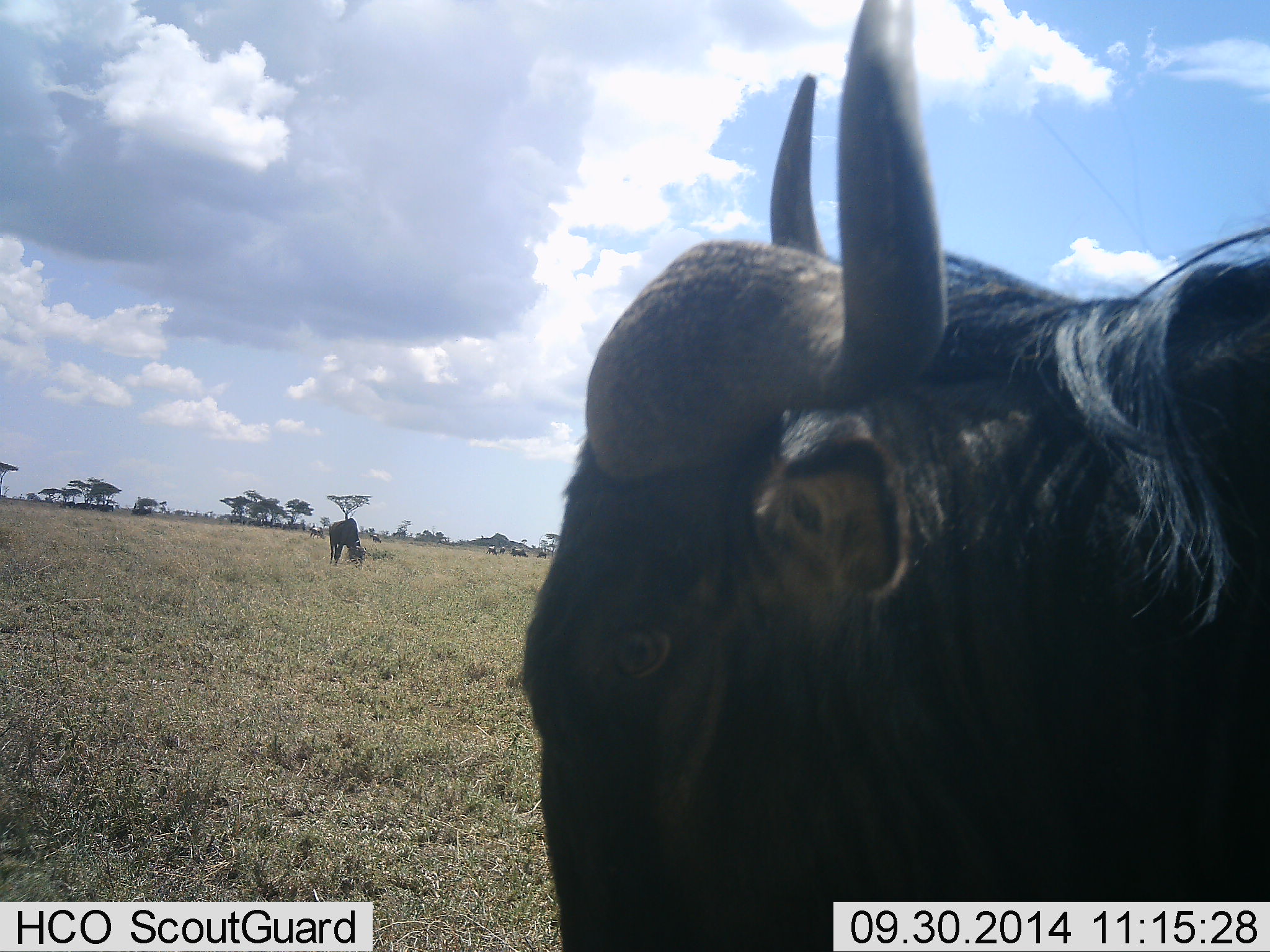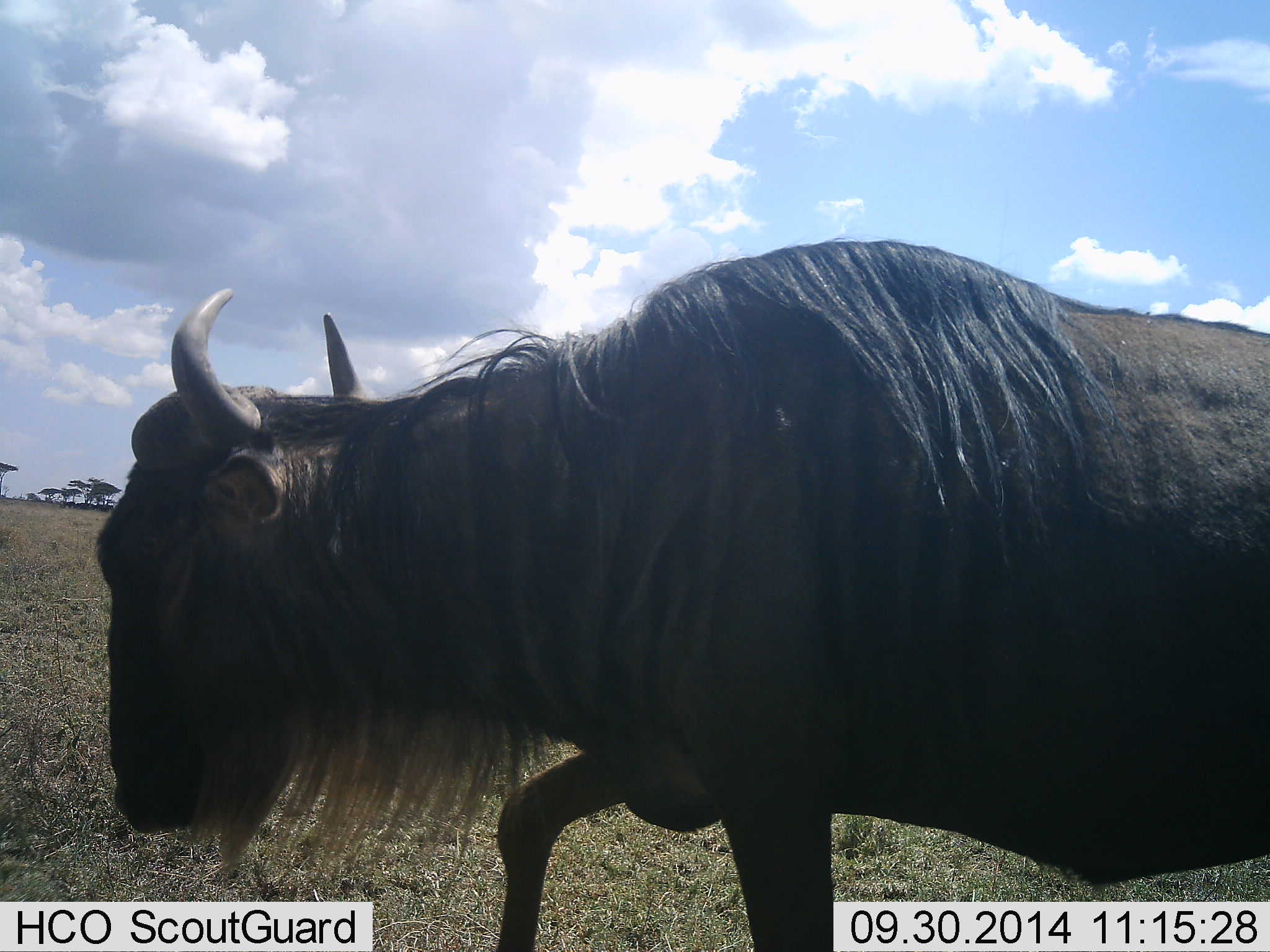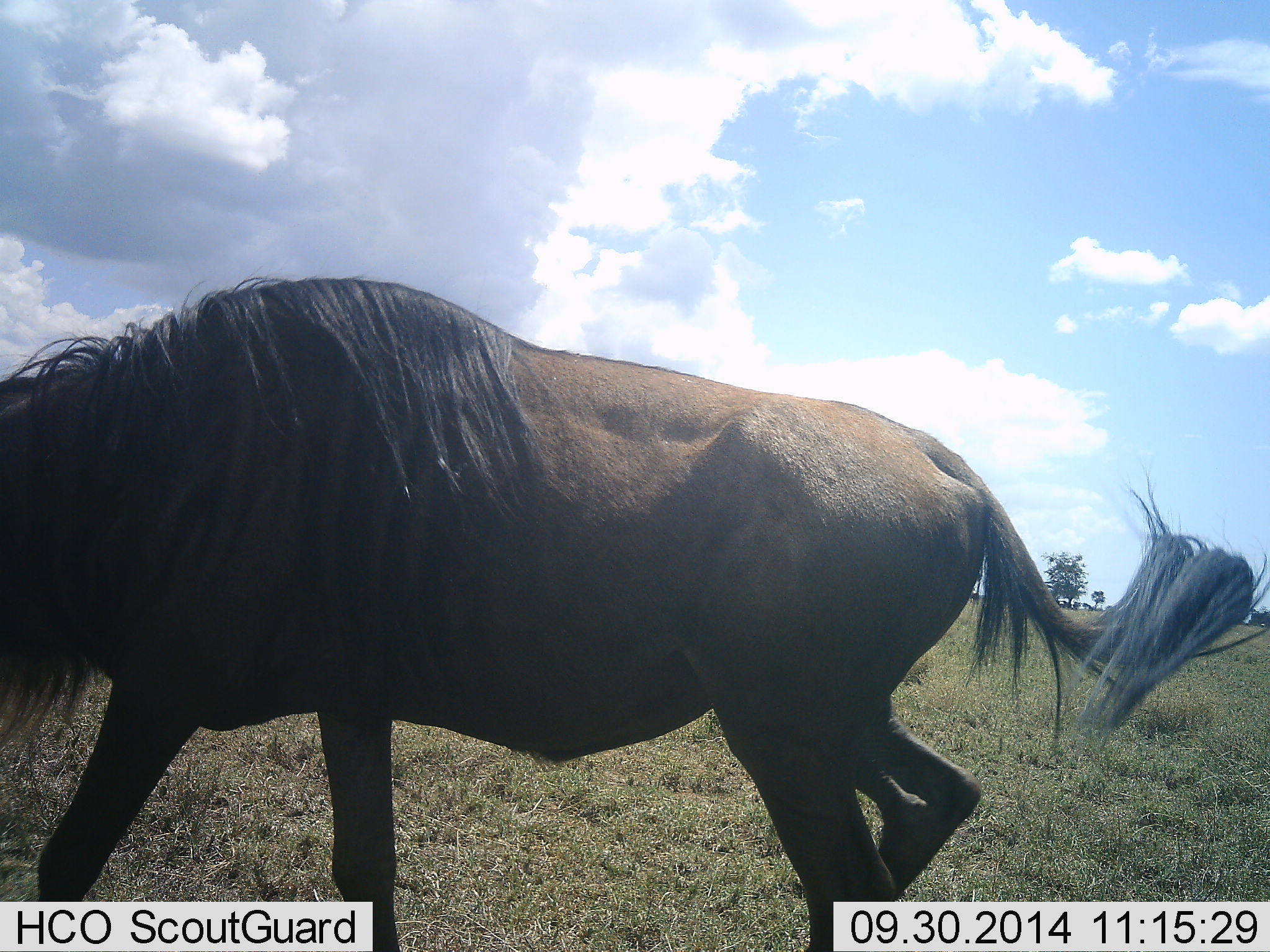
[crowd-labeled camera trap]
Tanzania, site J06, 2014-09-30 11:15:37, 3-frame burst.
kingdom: Animalia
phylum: Chordata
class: Mammalia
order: Artiodactyla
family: Bovidae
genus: Connochaetes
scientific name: Connochaetes taurinus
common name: blue wildebeest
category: wildebeest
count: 2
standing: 50%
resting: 0%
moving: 100%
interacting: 0%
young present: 0%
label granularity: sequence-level